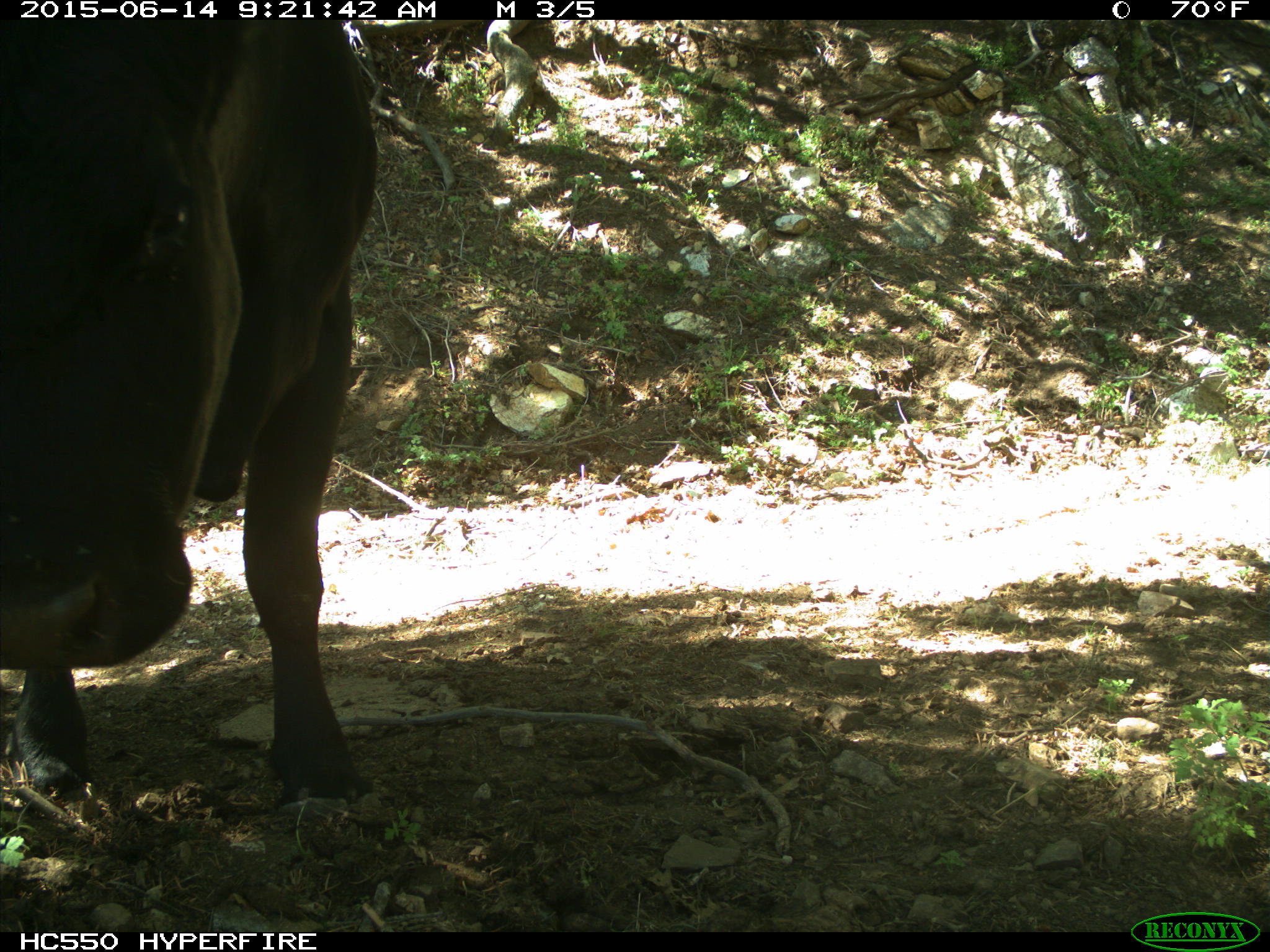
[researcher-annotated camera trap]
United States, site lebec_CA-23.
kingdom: Animalia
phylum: Chordata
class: Mammalia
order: Artiodactyla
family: Bovidae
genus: Bos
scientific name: Bos taurus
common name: domestic cow